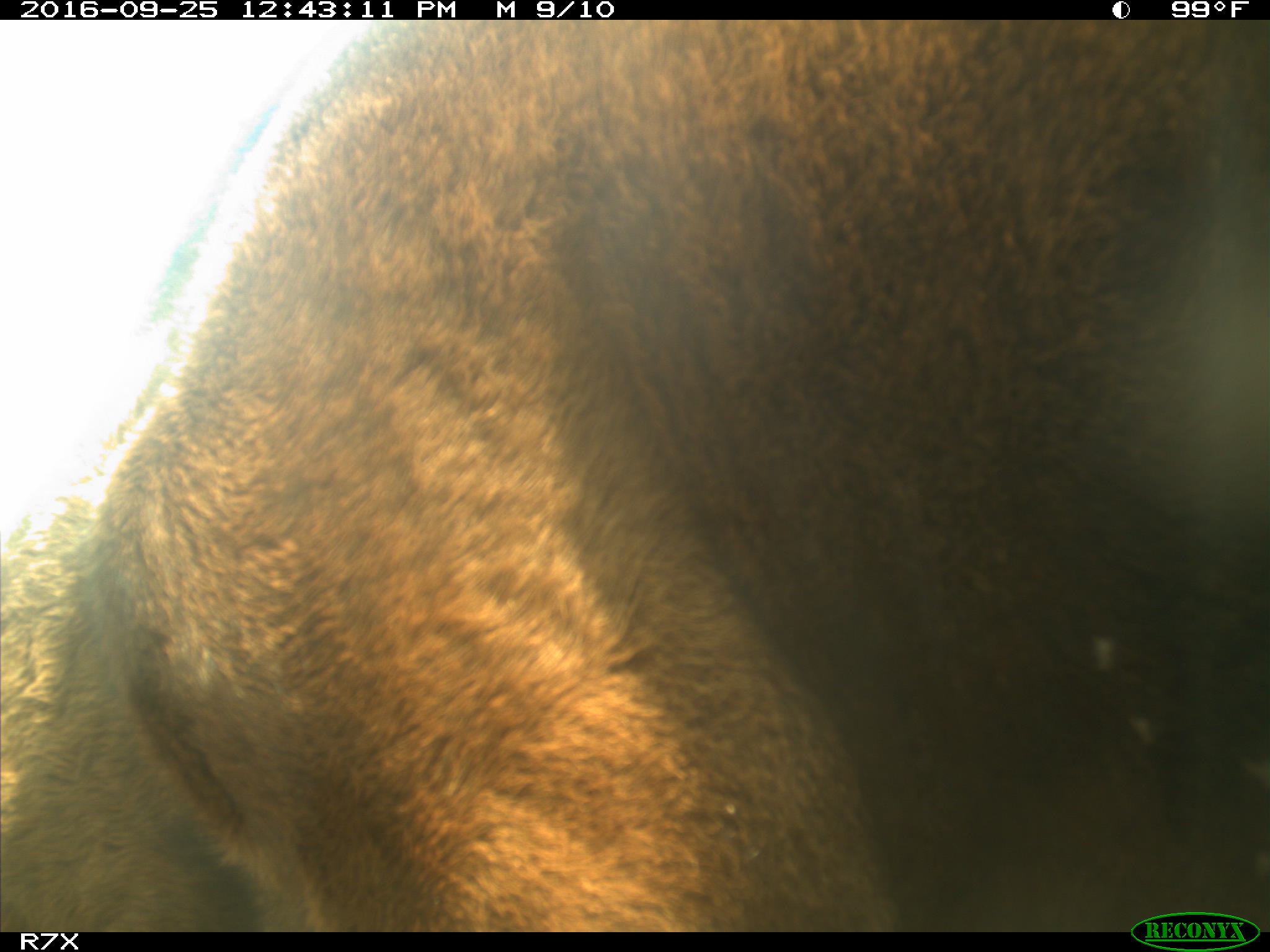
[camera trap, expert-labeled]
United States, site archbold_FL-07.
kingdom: Animalia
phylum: Chordata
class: Mammalia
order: Artiodactyla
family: Bovidae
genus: Bos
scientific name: Bos taurus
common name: domestic cow